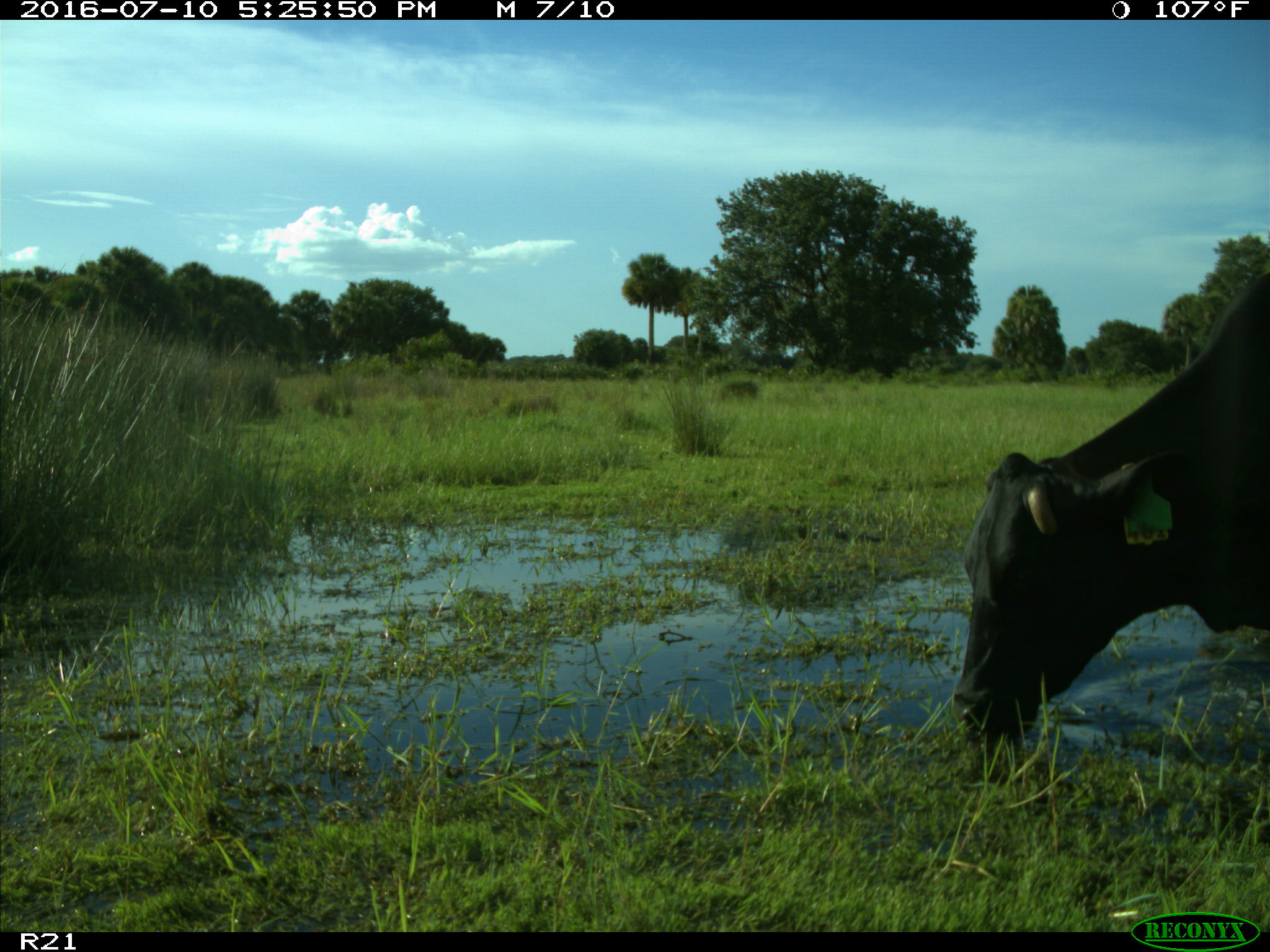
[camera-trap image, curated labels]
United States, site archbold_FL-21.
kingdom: Animalia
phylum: Chordata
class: Mammalia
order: Artiodactyla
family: Bovidae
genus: Bos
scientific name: Bos taurus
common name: domestic cow